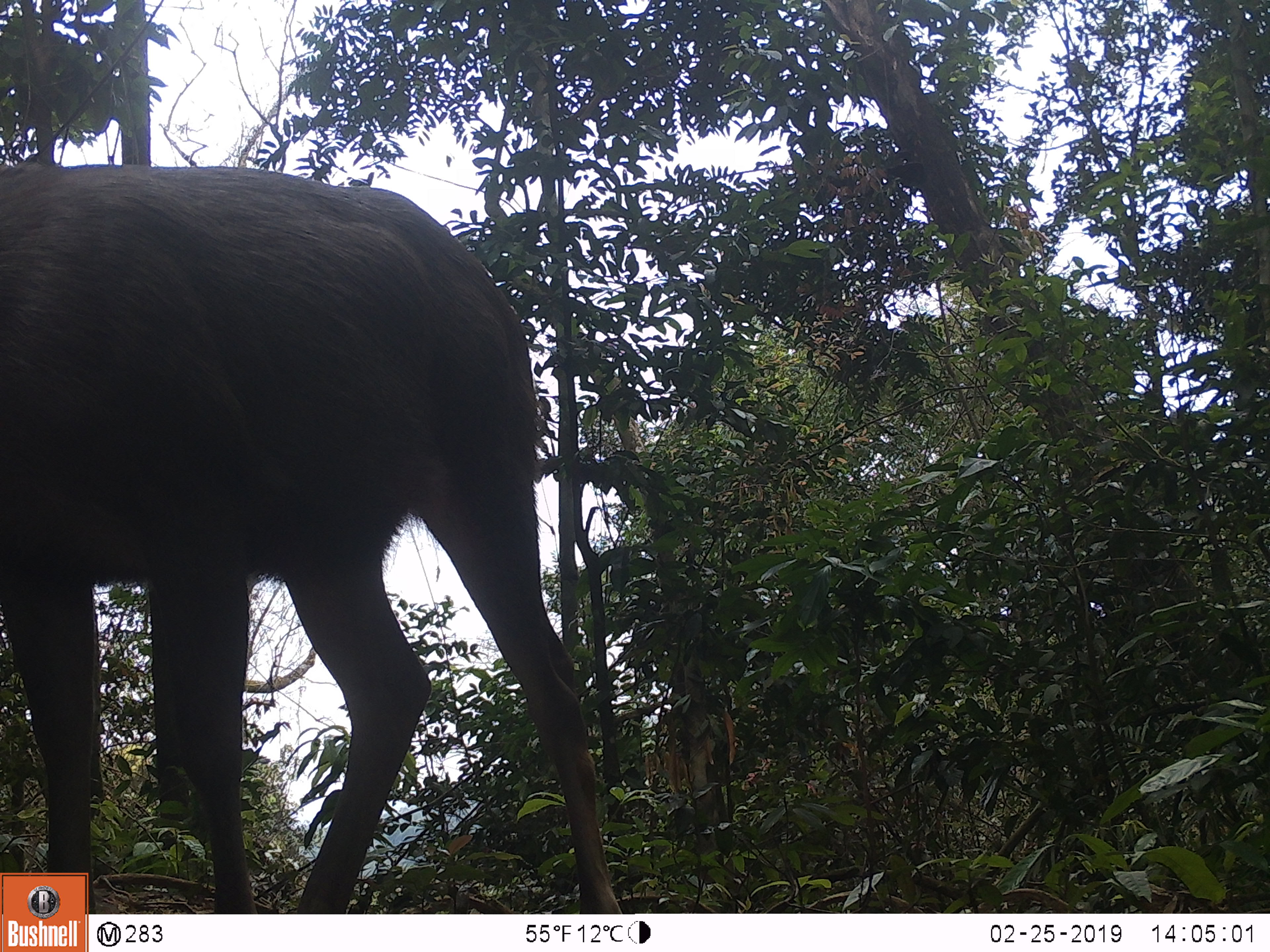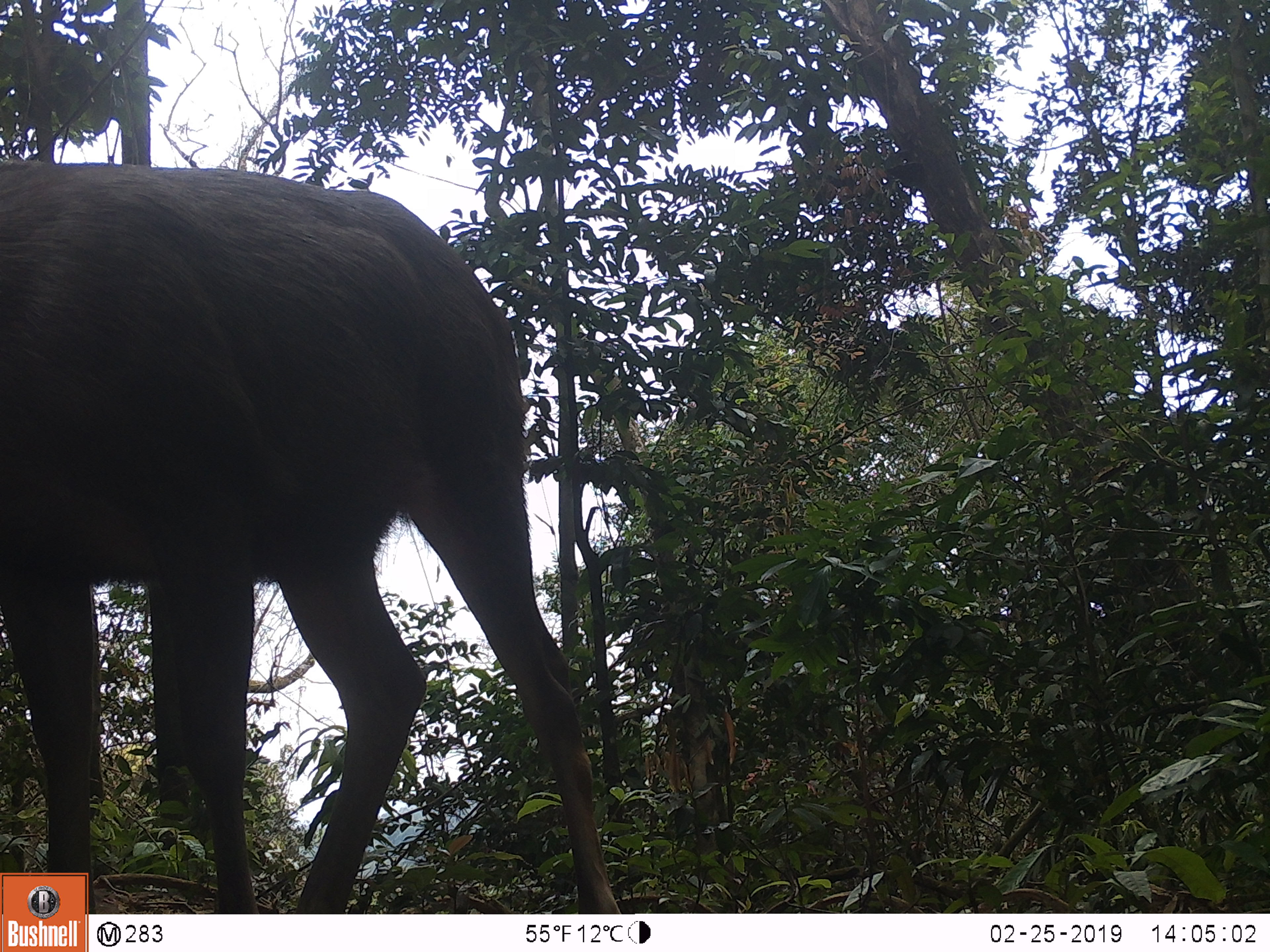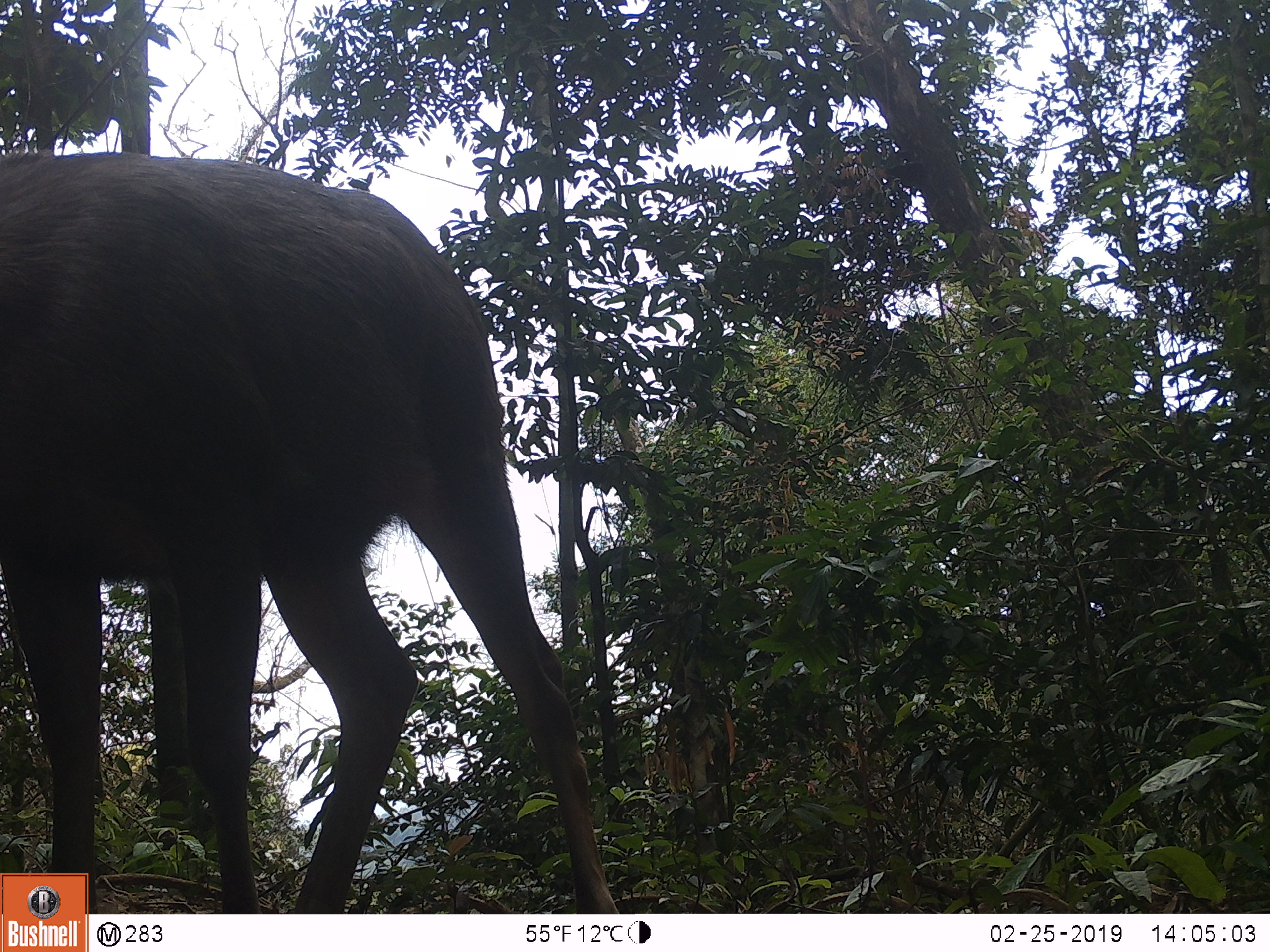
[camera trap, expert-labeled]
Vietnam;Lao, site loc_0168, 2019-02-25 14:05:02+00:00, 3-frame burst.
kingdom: Animalia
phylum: Chordata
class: Mammalia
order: Artiodactyla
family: Cervidae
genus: Rusa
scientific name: Rusa unicolor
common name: sambar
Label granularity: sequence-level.